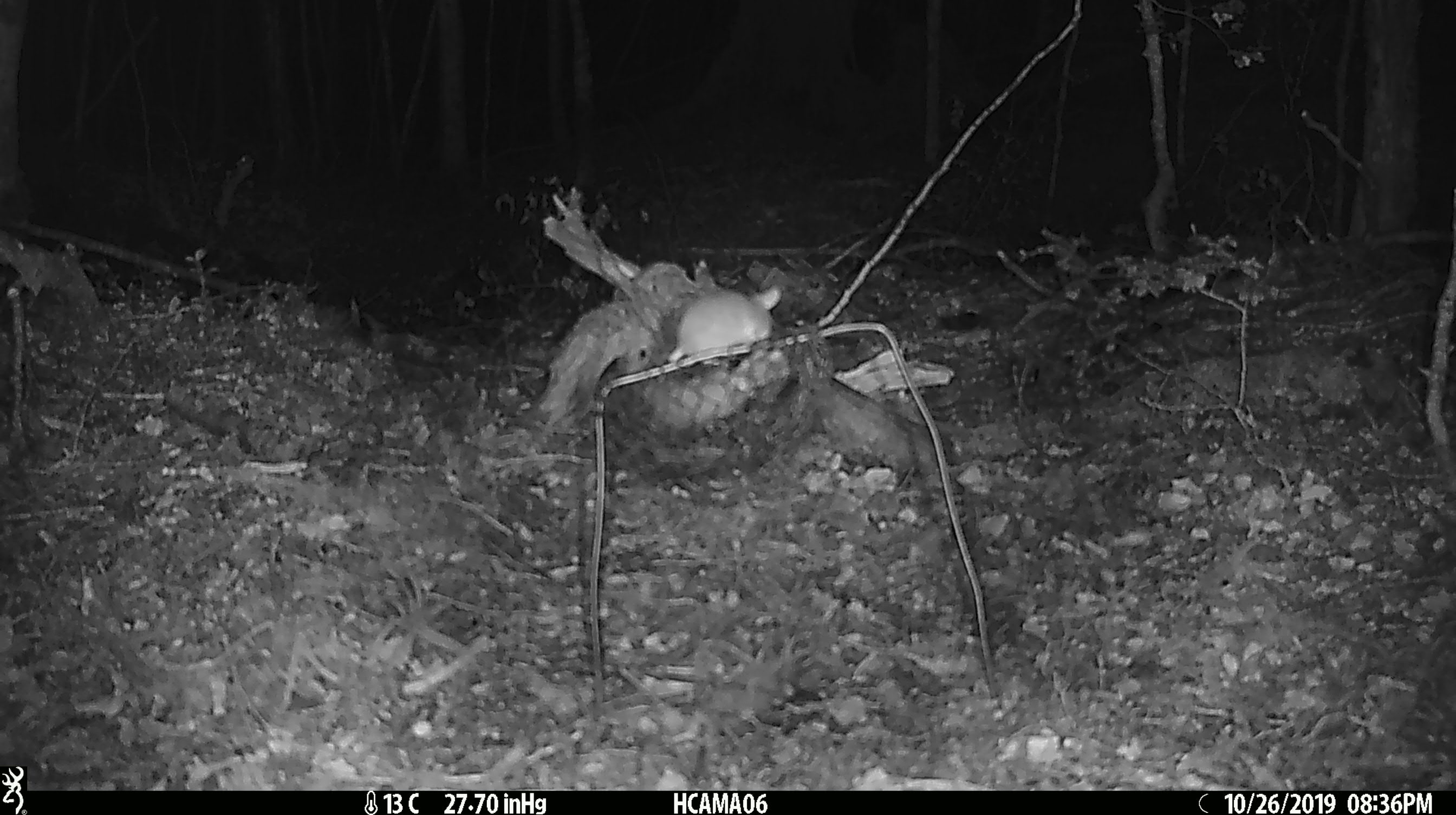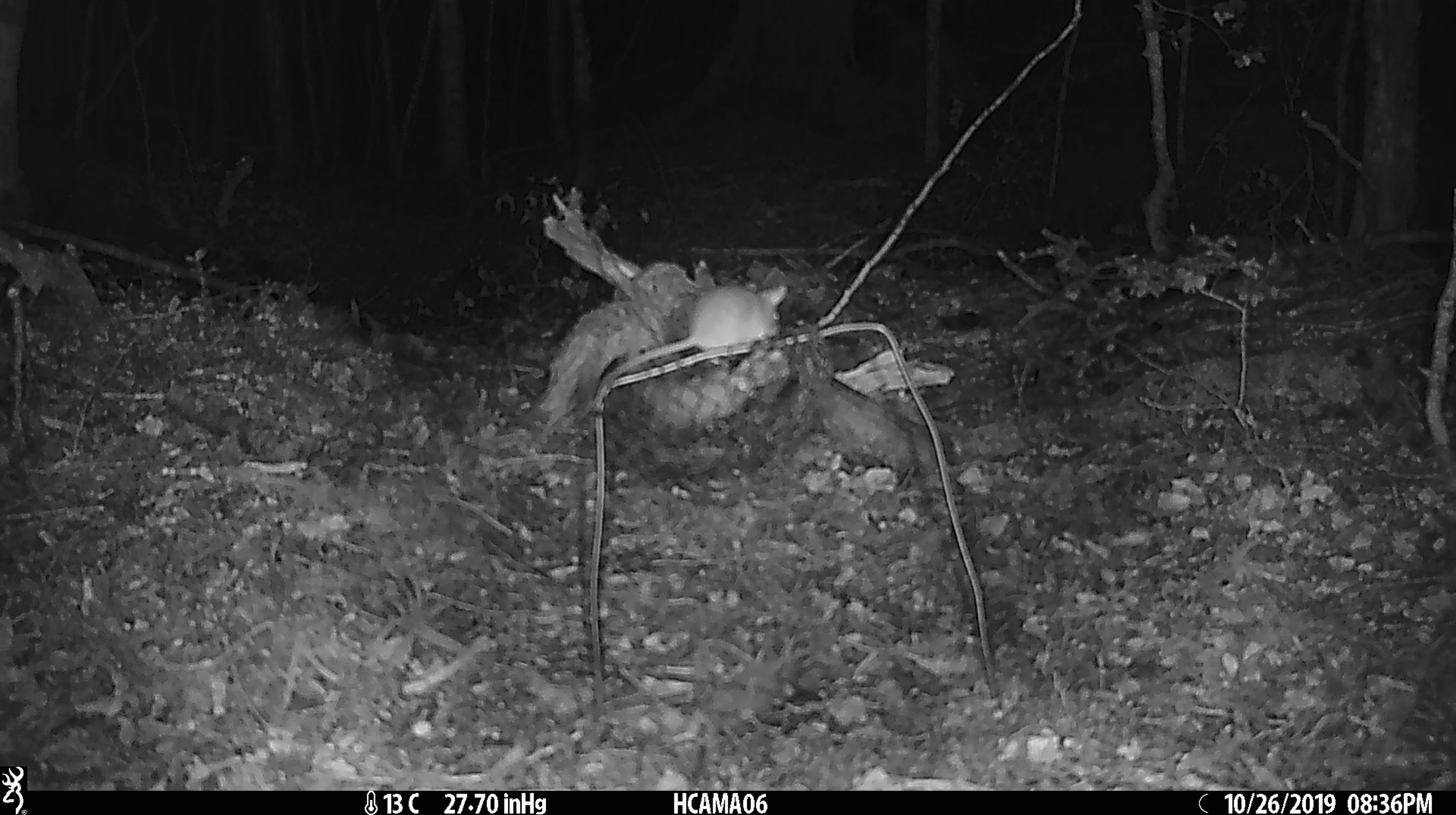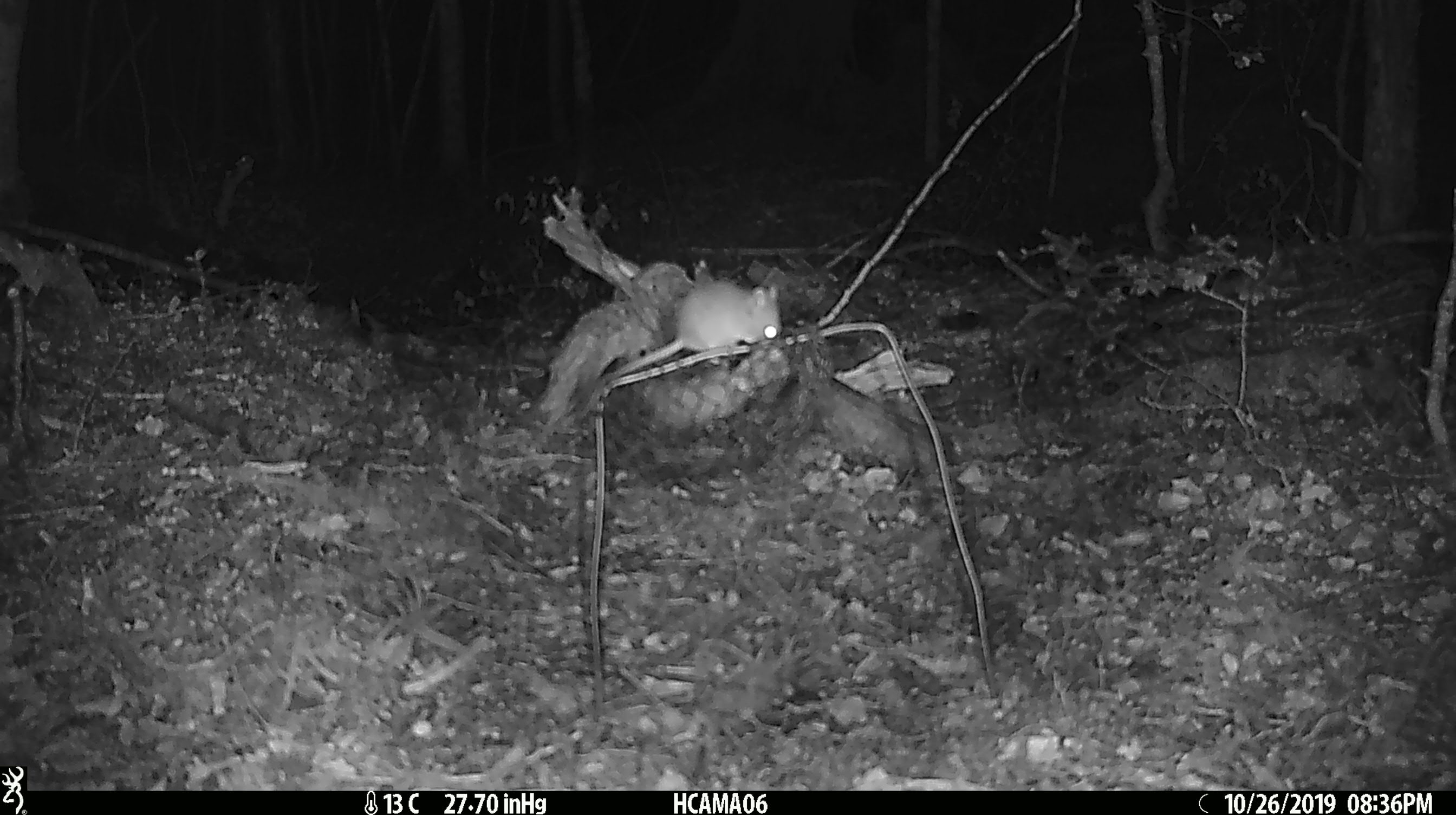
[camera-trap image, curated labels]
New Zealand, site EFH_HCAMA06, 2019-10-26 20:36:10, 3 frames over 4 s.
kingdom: Animalia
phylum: Chordata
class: Mammalia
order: Rodentia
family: Muridae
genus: Mus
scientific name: Mus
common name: mouse